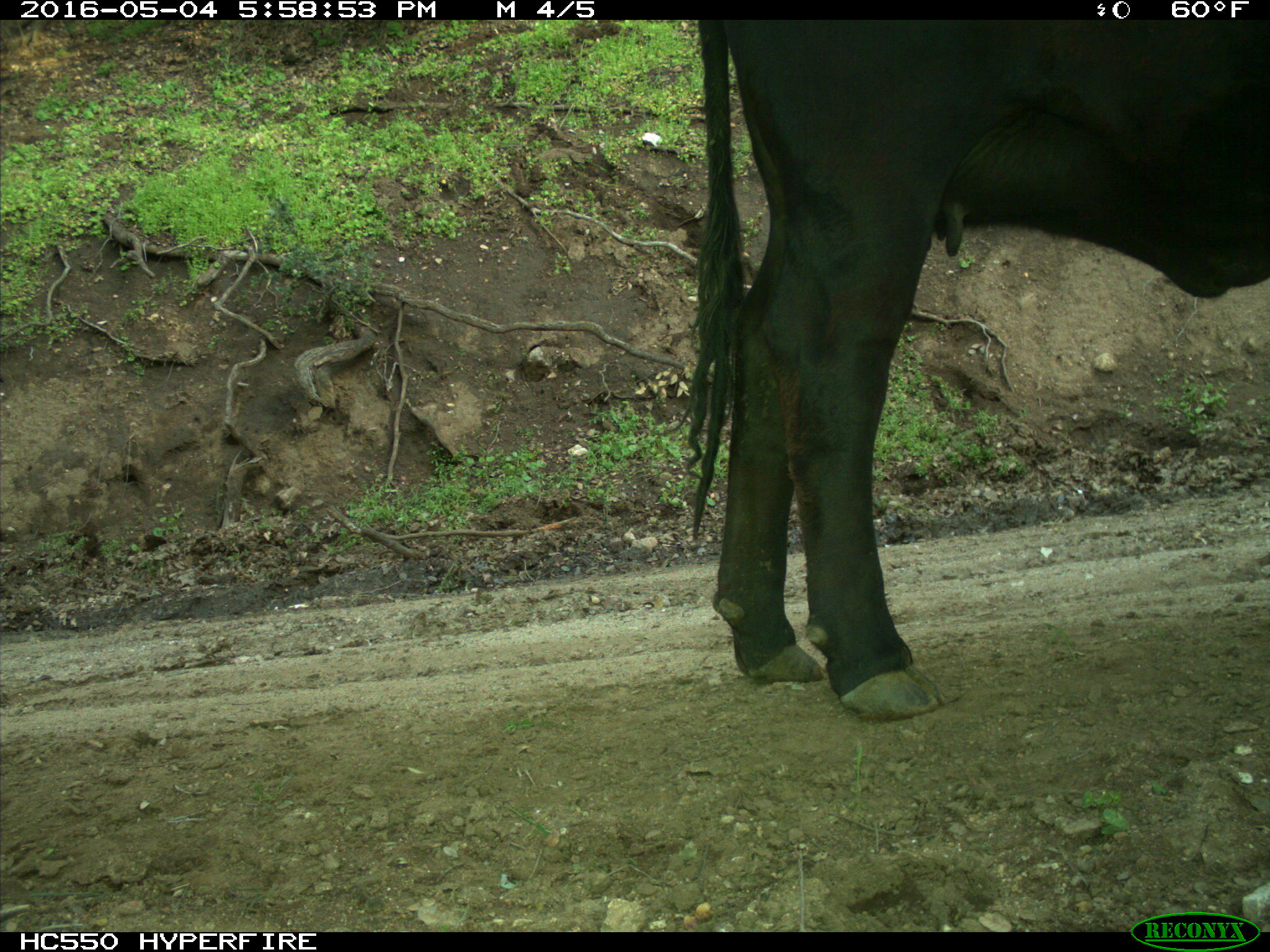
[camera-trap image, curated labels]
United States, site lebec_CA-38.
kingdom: Animalia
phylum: Chordata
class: Mammalia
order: Artiodactyla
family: Bovidae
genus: Bos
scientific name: Bos taurus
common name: domestic cow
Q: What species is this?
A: Bos taurus (domestic cow).